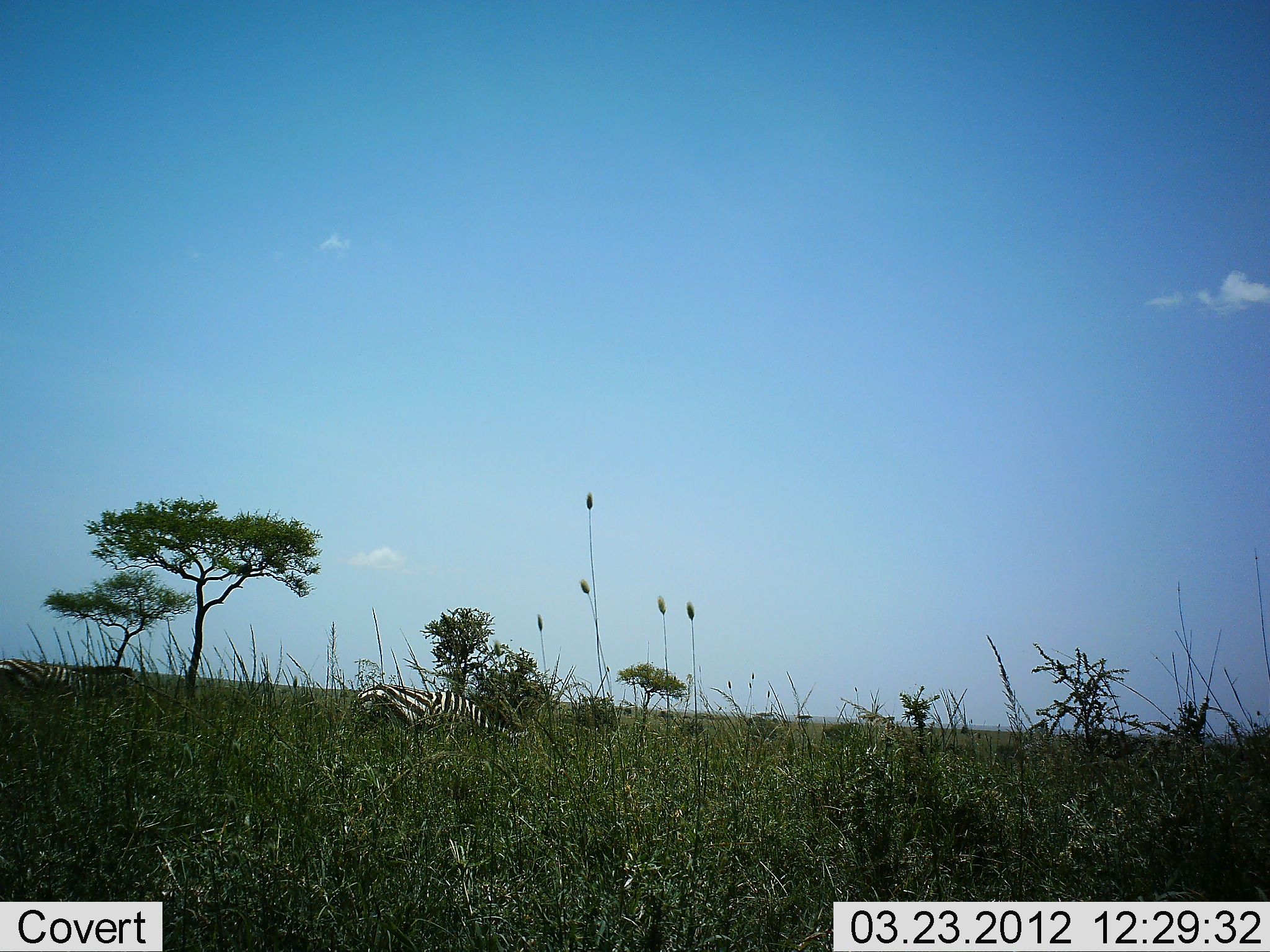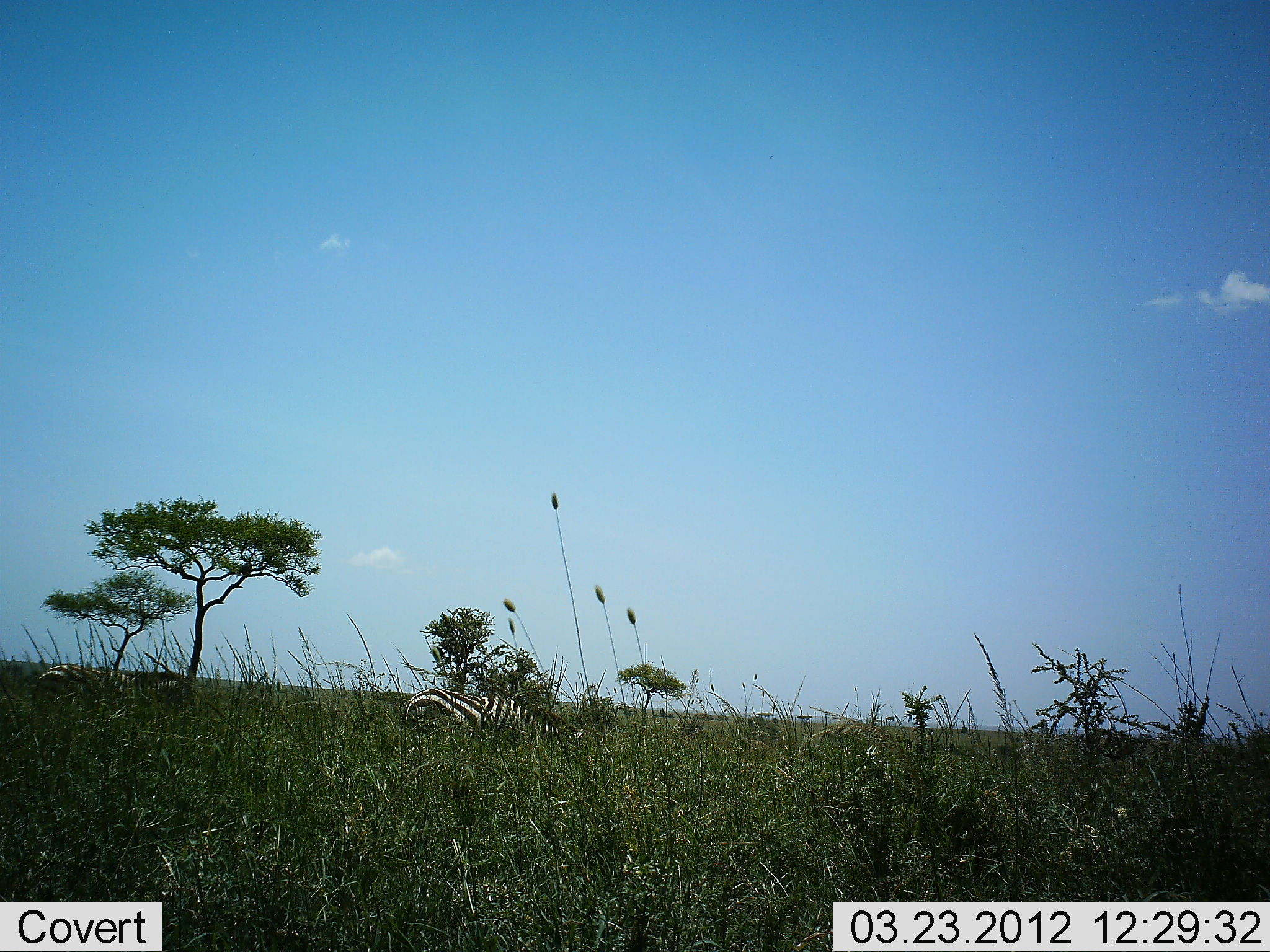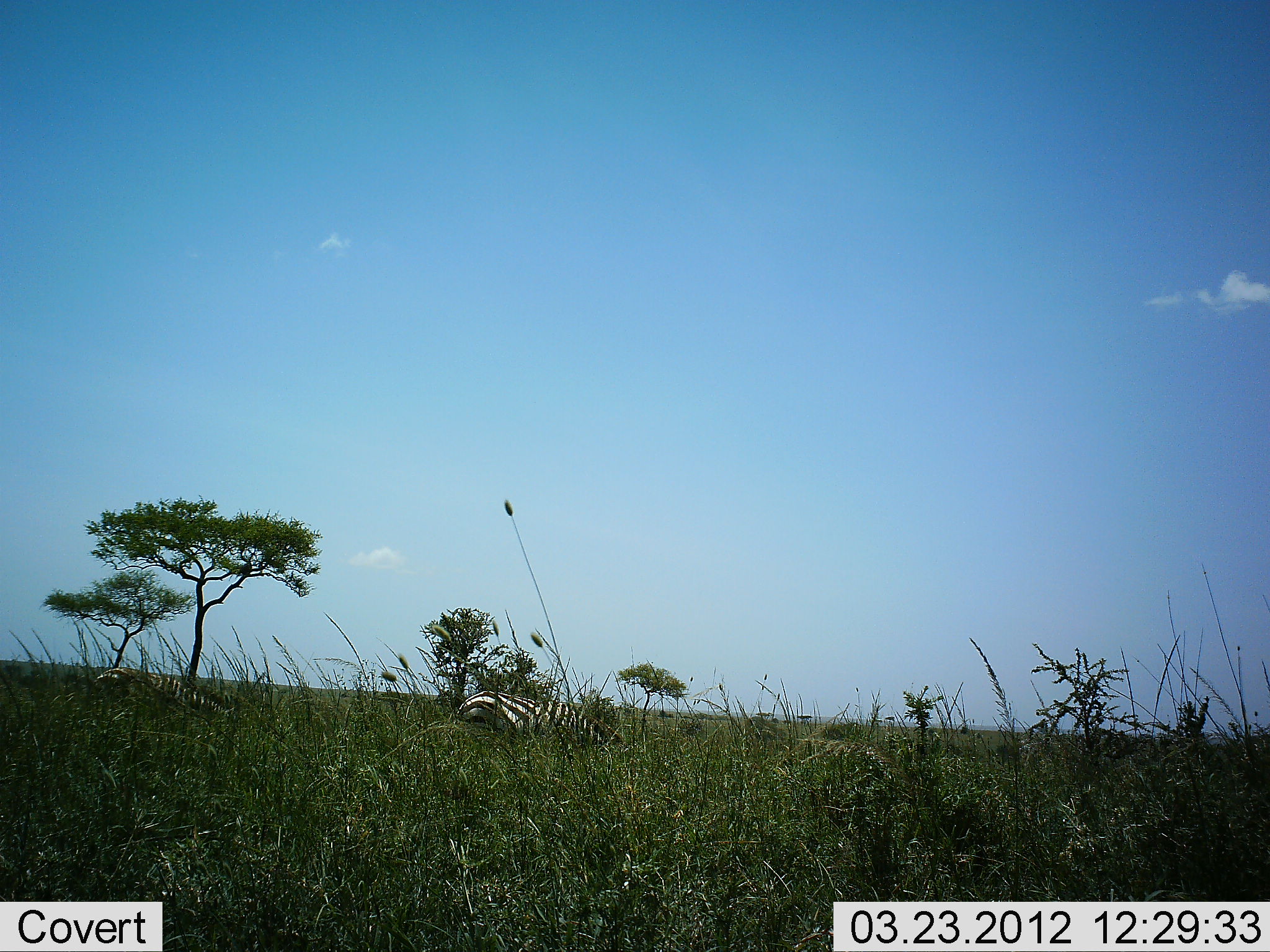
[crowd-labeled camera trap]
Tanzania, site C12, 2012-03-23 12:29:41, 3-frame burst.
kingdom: Animalia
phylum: Chordata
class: Mammalia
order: Perissodactyla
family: Equidae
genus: Equus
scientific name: Equus quagga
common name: plains zebra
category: zebra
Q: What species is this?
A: Zebra (plains zebra) (Equus quagga).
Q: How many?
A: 2.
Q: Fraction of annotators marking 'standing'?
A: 5%.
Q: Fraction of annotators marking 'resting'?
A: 0%.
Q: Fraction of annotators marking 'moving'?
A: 60%.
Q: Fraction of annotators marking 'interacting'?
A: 0%.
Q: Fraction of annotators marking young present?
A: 0%.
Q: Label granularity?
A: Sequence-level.